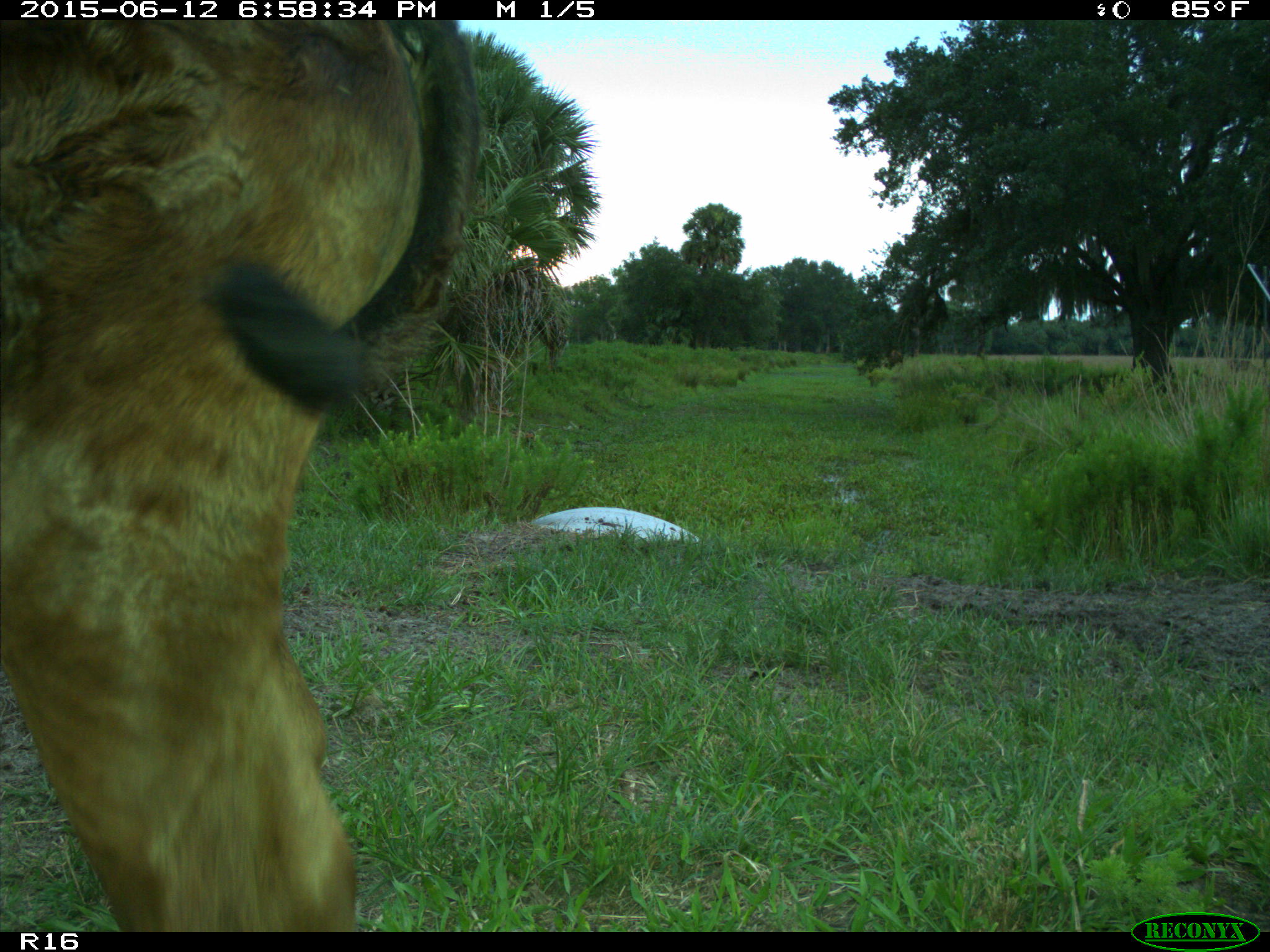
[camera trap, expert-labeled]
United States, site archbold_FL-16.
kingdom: Animalia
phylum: Chordata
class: Mammalia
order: Artiodactyla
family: Bovidae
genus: Bos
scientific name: Bos taurus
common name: domestic cow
Bos taurus (domestic cow).